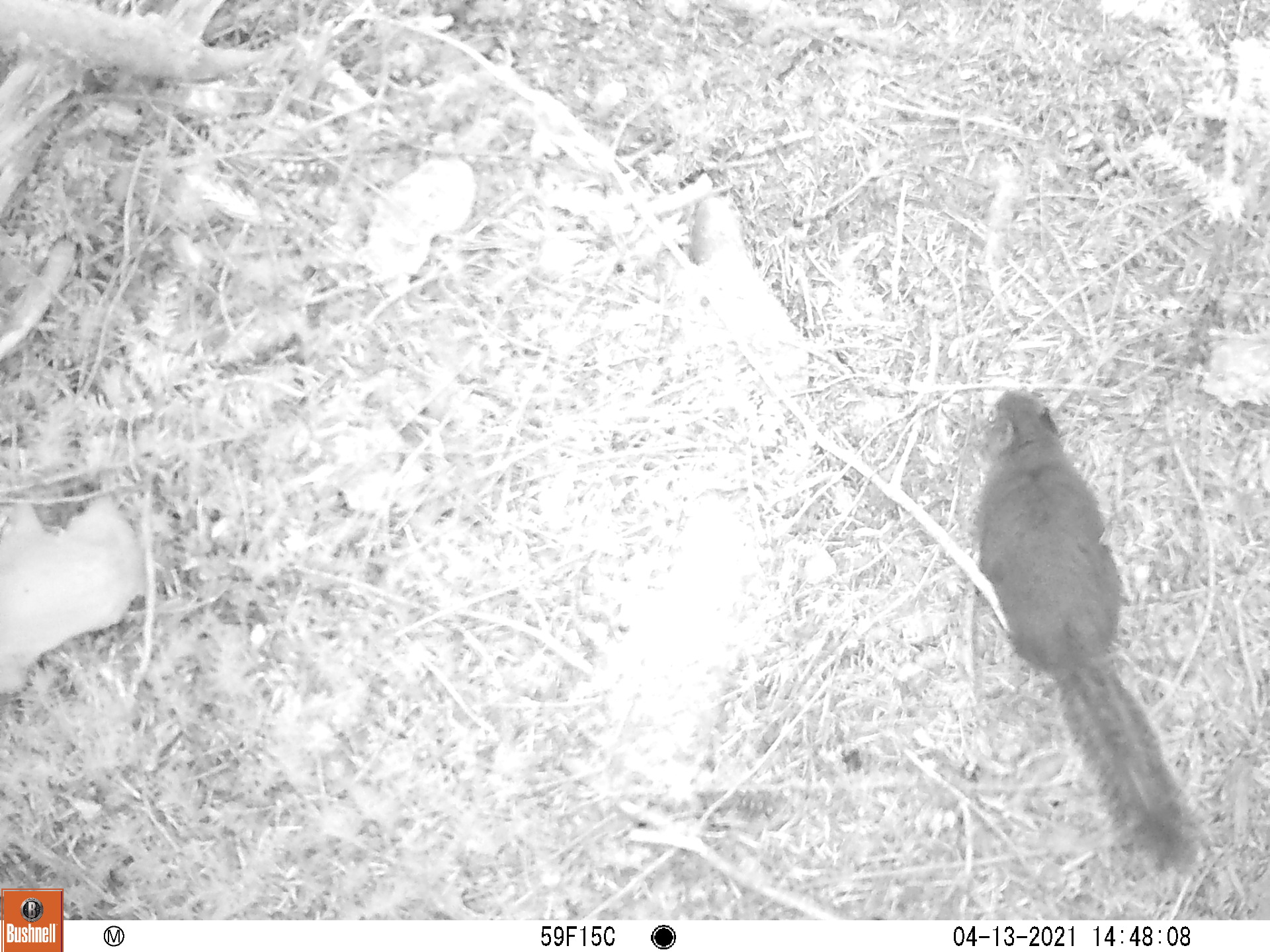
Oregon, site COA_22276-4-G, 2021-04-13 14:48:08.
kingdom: Animalia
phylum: Chordata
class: Mammalia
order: Rodentia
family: Sciuridae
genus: Tamiasciurus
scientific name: Tamiasciurus douglasii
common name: douglas squirrel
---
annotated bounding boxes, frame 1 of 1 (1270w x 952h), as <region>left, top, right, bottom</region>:
douglas squirrel: <region>926, 358, 1220, 888</region>